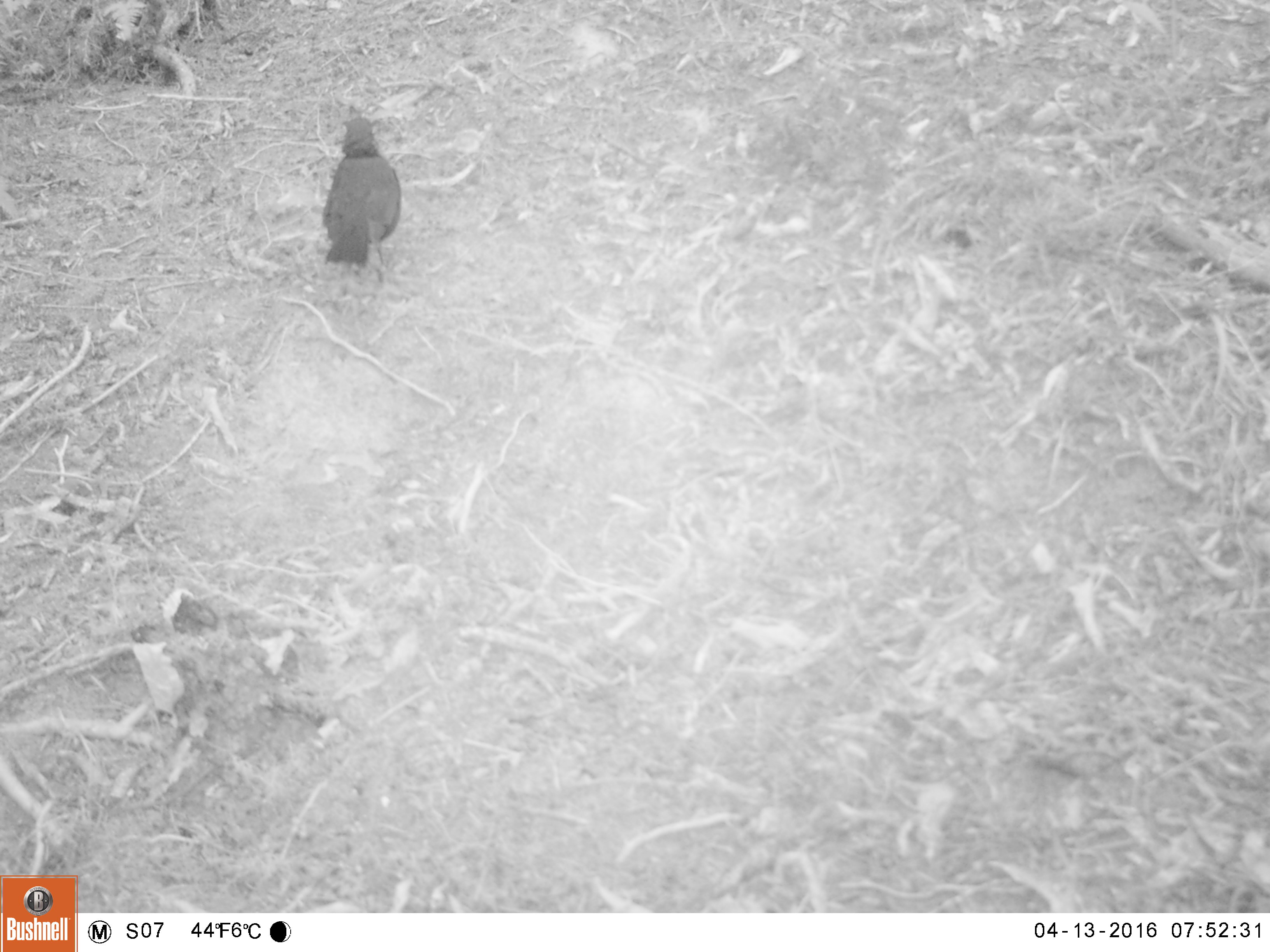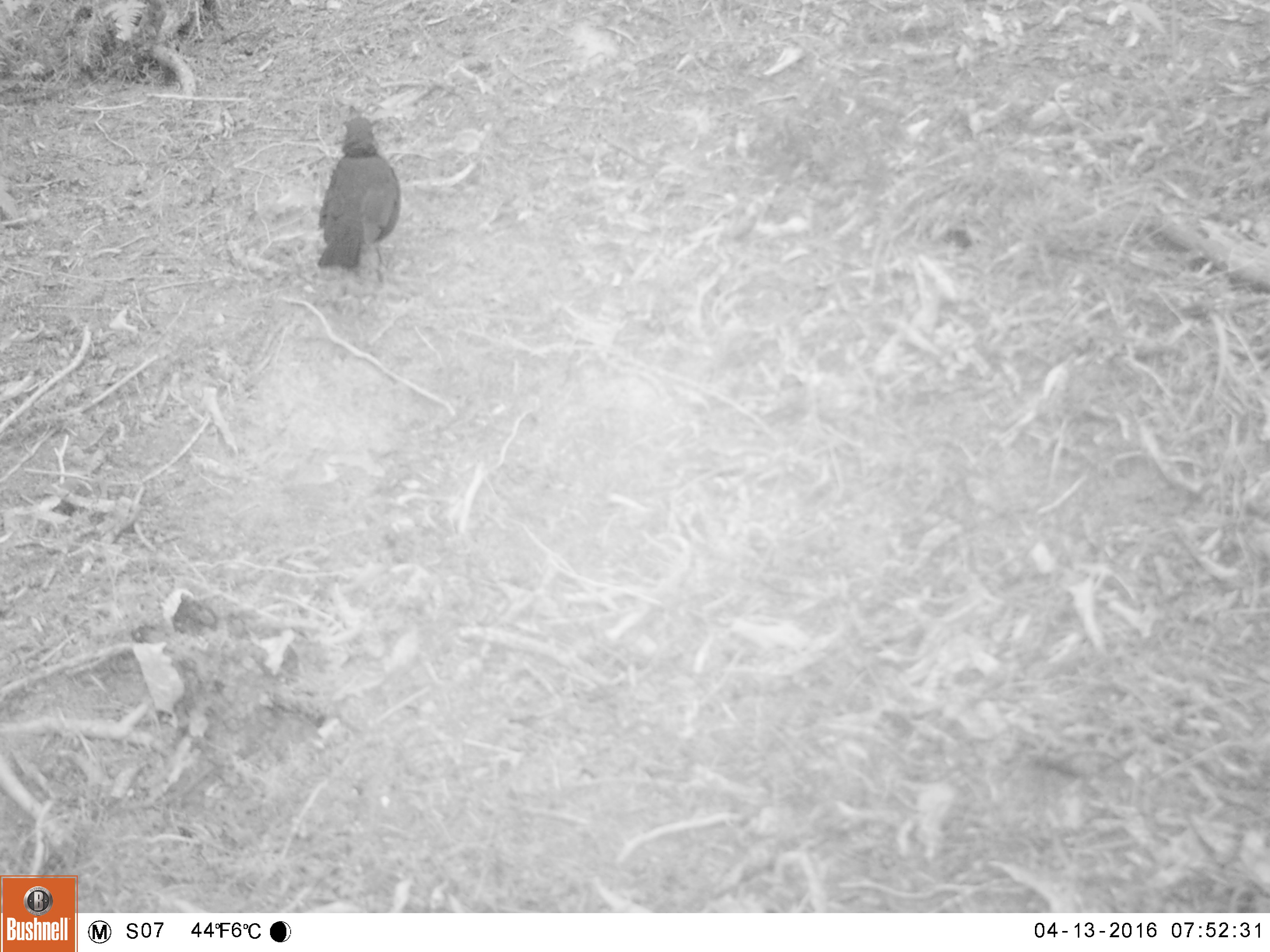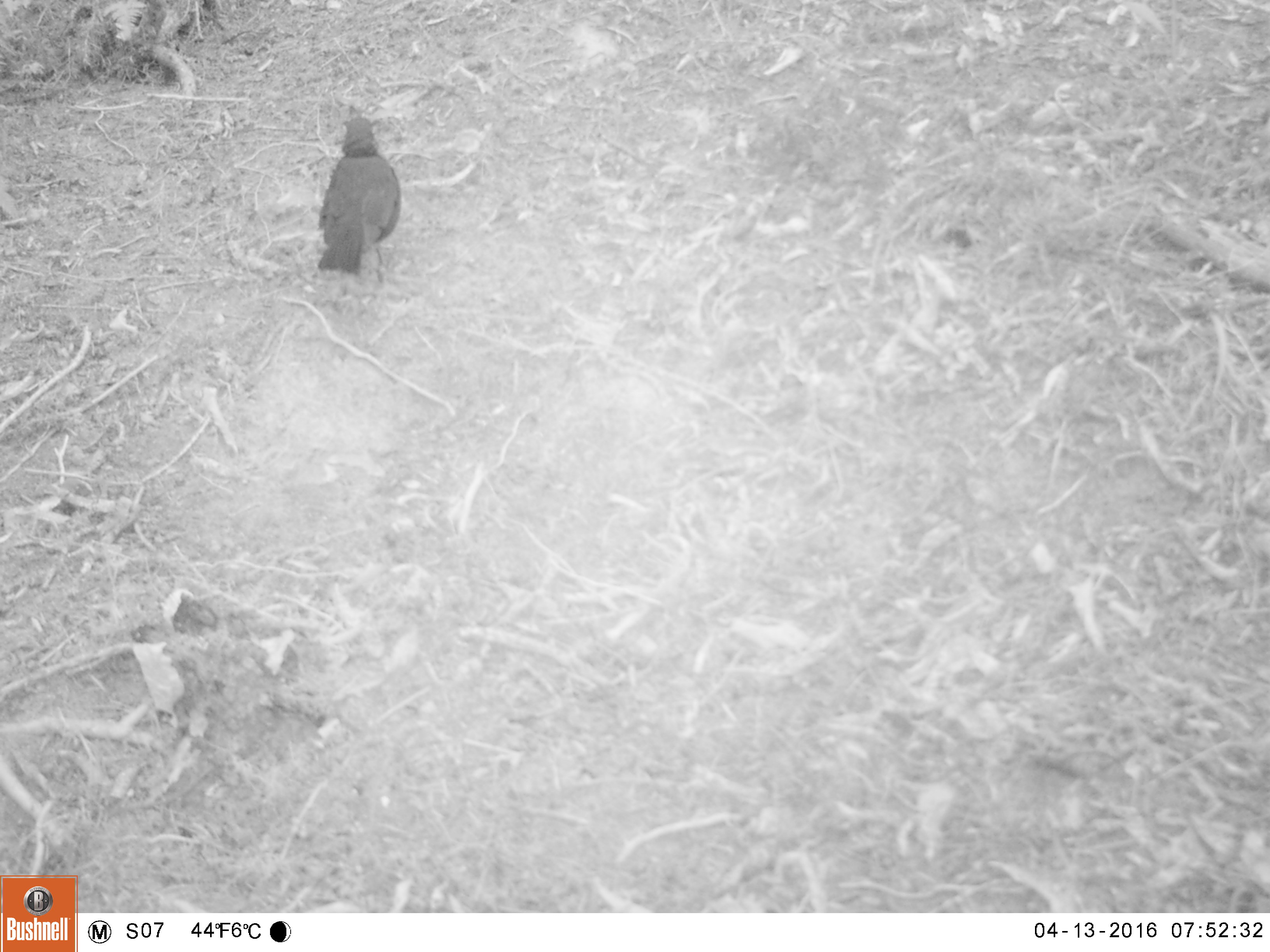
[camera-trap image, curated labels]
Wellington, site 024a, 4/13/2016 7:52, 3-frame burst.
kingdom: Animalia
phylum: Chordata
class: Aves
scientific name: Aves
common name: bird